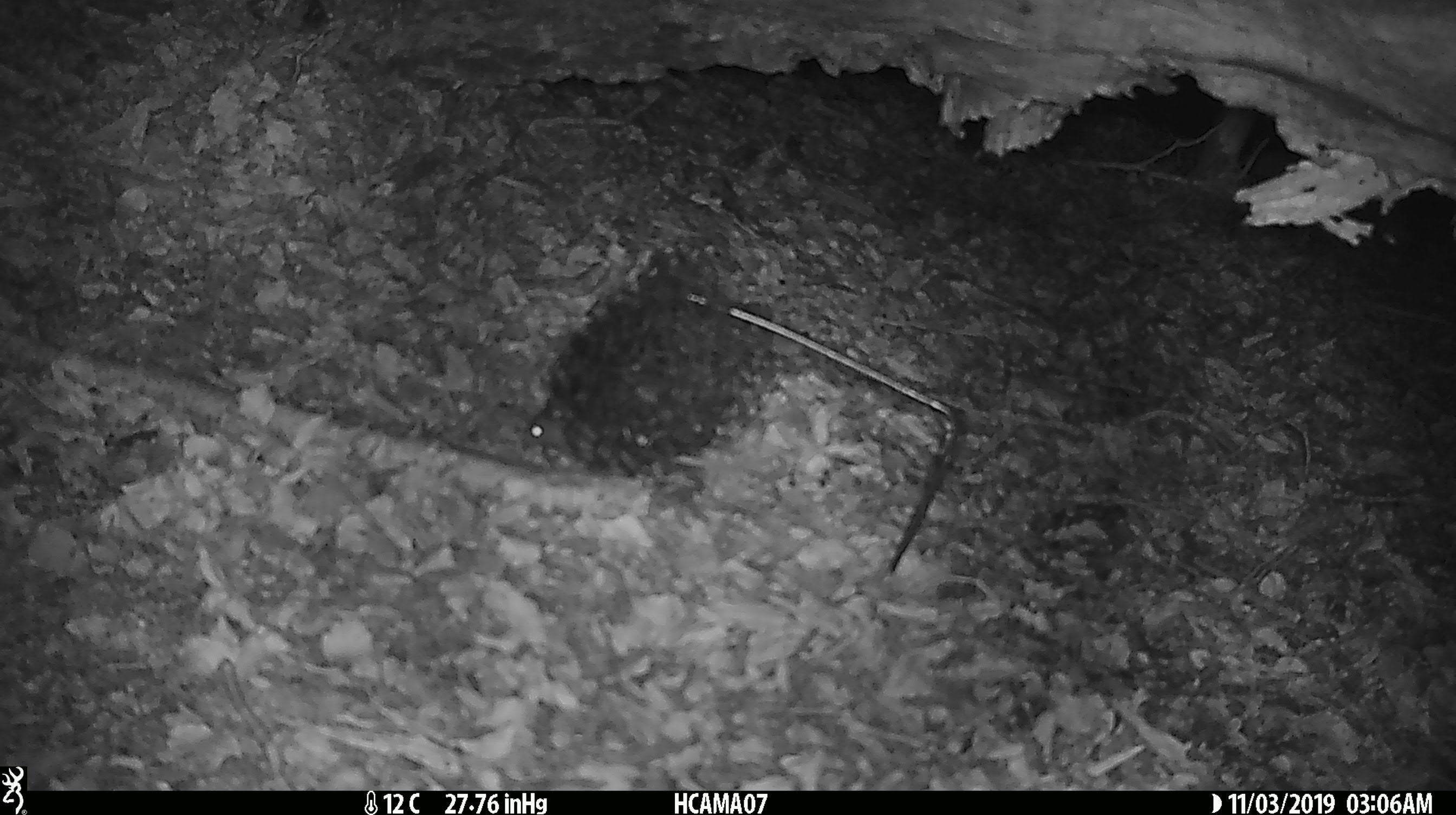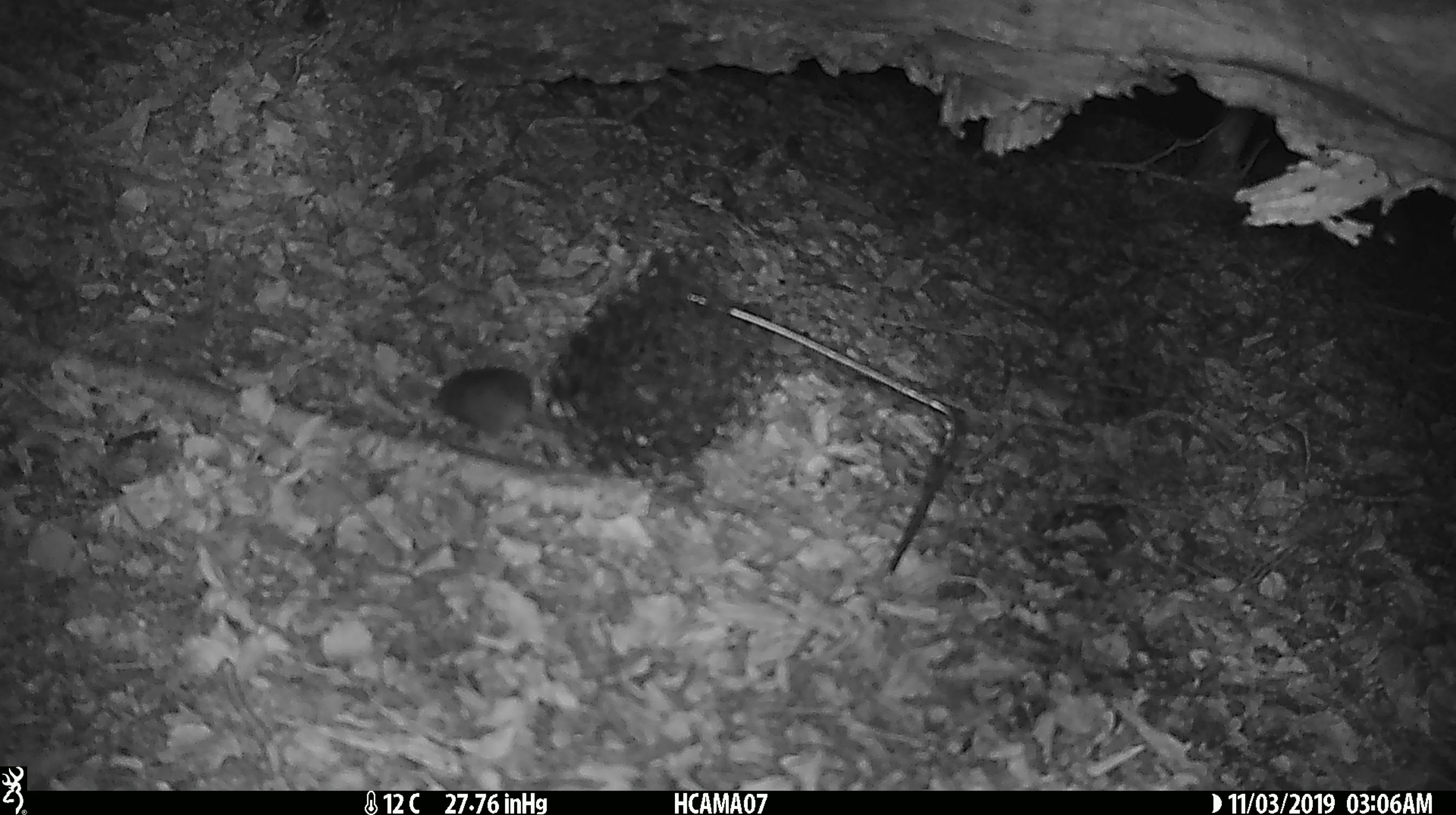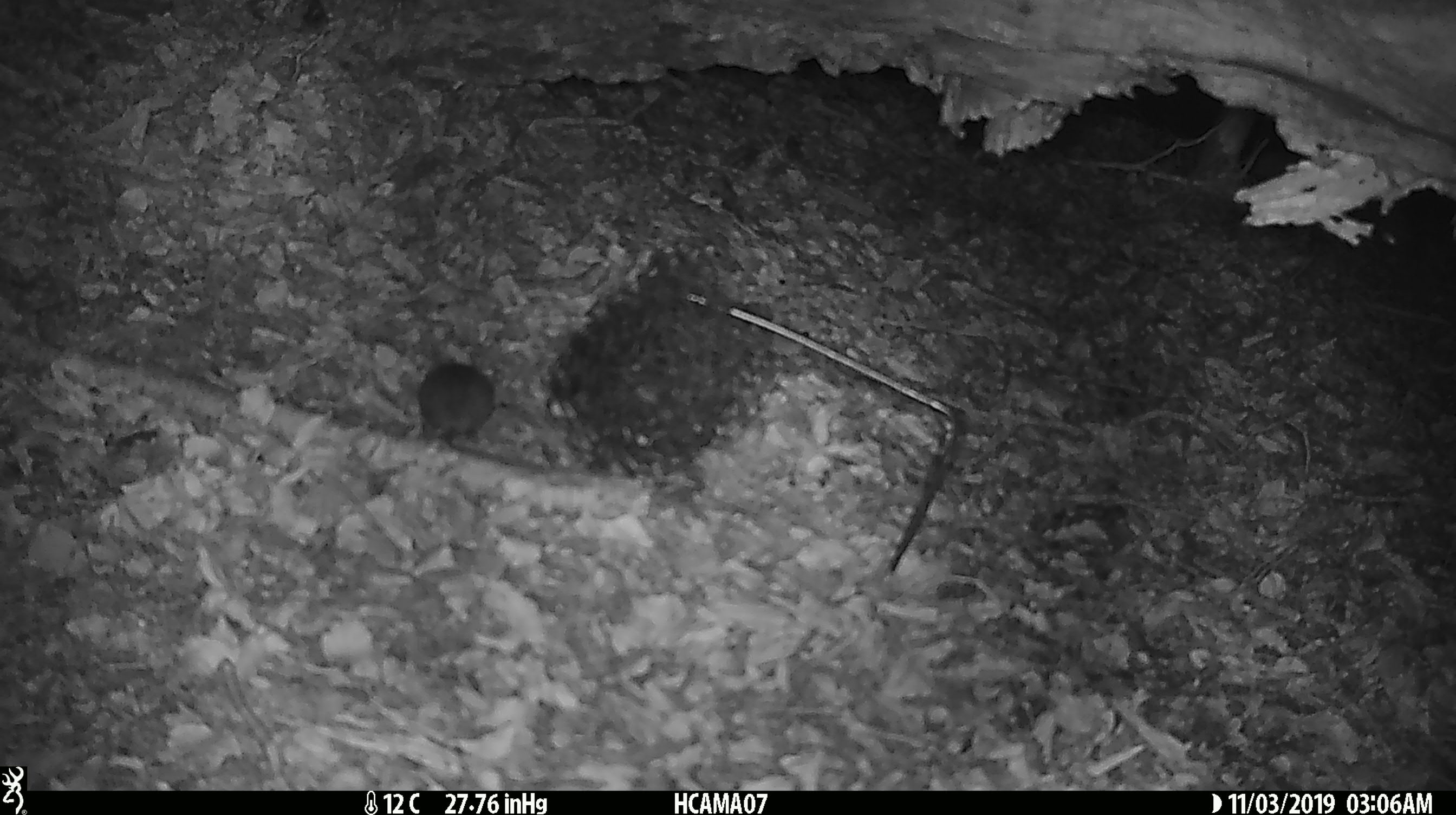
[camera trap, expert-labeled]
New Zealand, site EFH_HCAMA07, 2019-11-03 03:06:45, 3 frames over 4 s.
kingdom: Animalia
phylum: Chordata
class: Mammalia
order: Rodentia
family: Muridae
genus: Mus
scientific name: Mus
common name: mouse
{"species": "mouse (Mus)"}